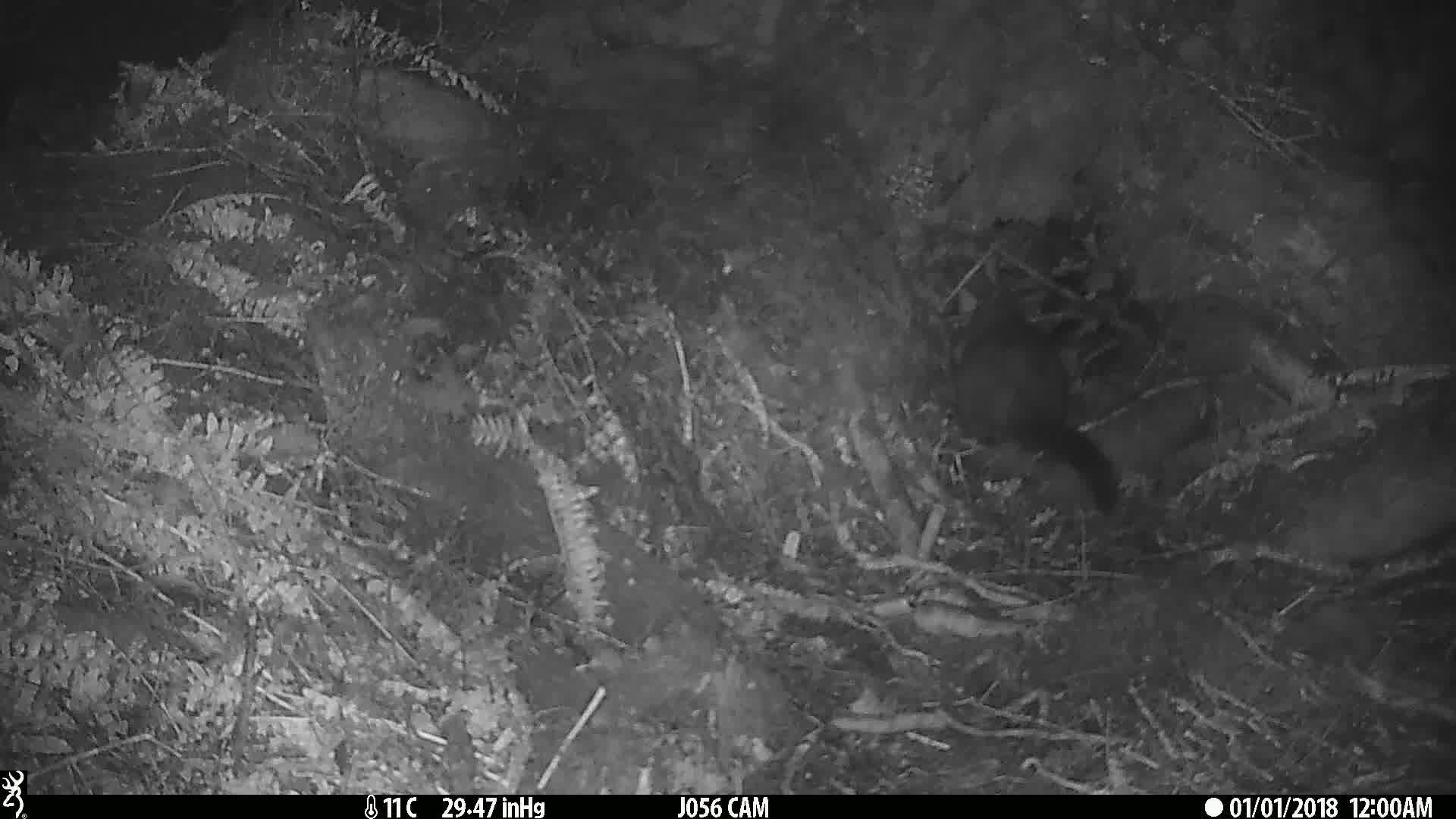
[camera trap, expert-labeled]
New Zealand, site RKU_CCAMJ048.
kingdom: Animalia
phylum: Chordata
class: Mammalia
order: Diprotodontia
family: Phalangeridae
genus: Trichosurus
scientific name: Trichosurus vulpecula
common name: common brushtail possum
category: possum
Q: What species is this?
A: Possum (common brushtail possum) (Trichosurus vulpecula).